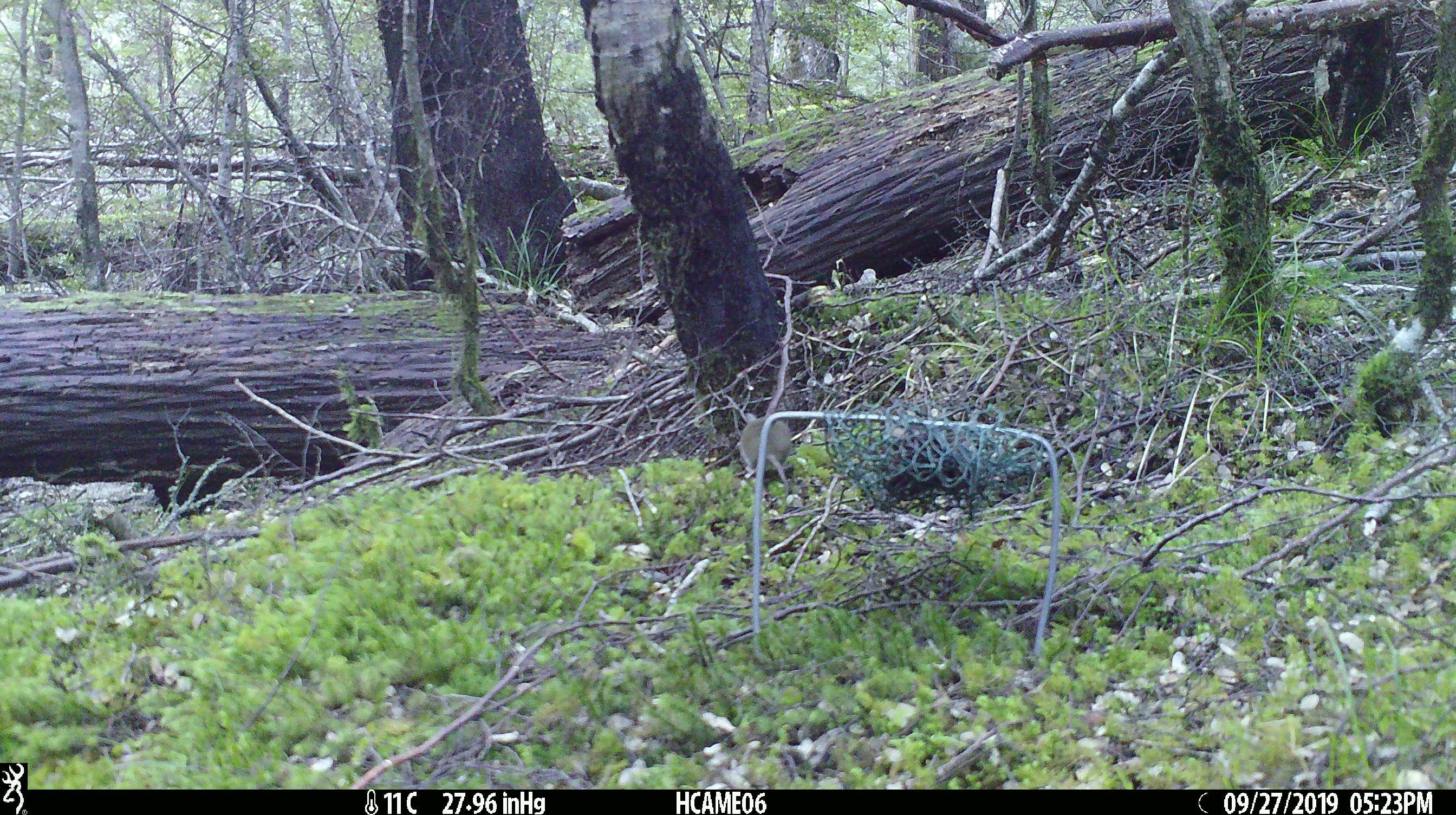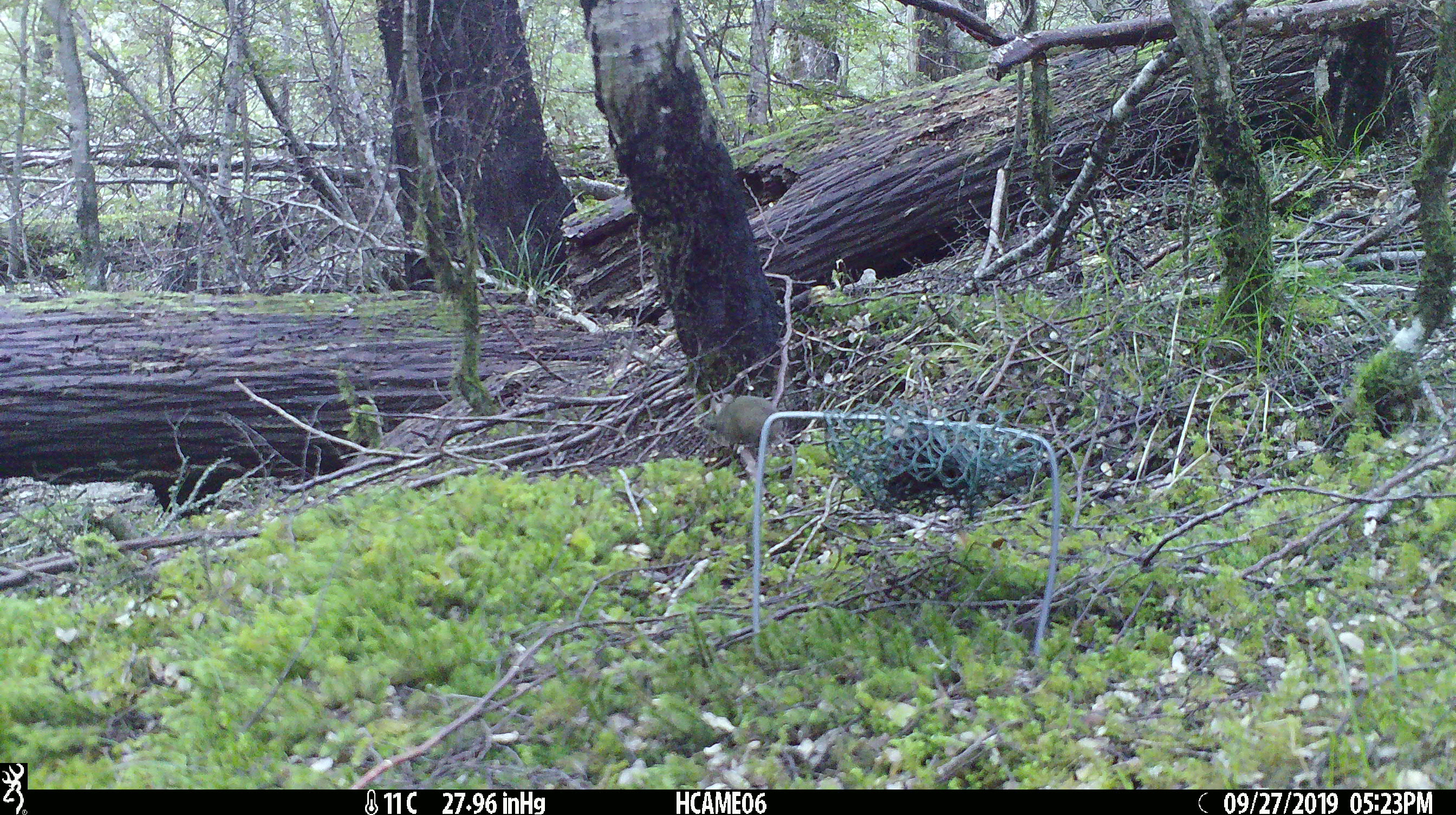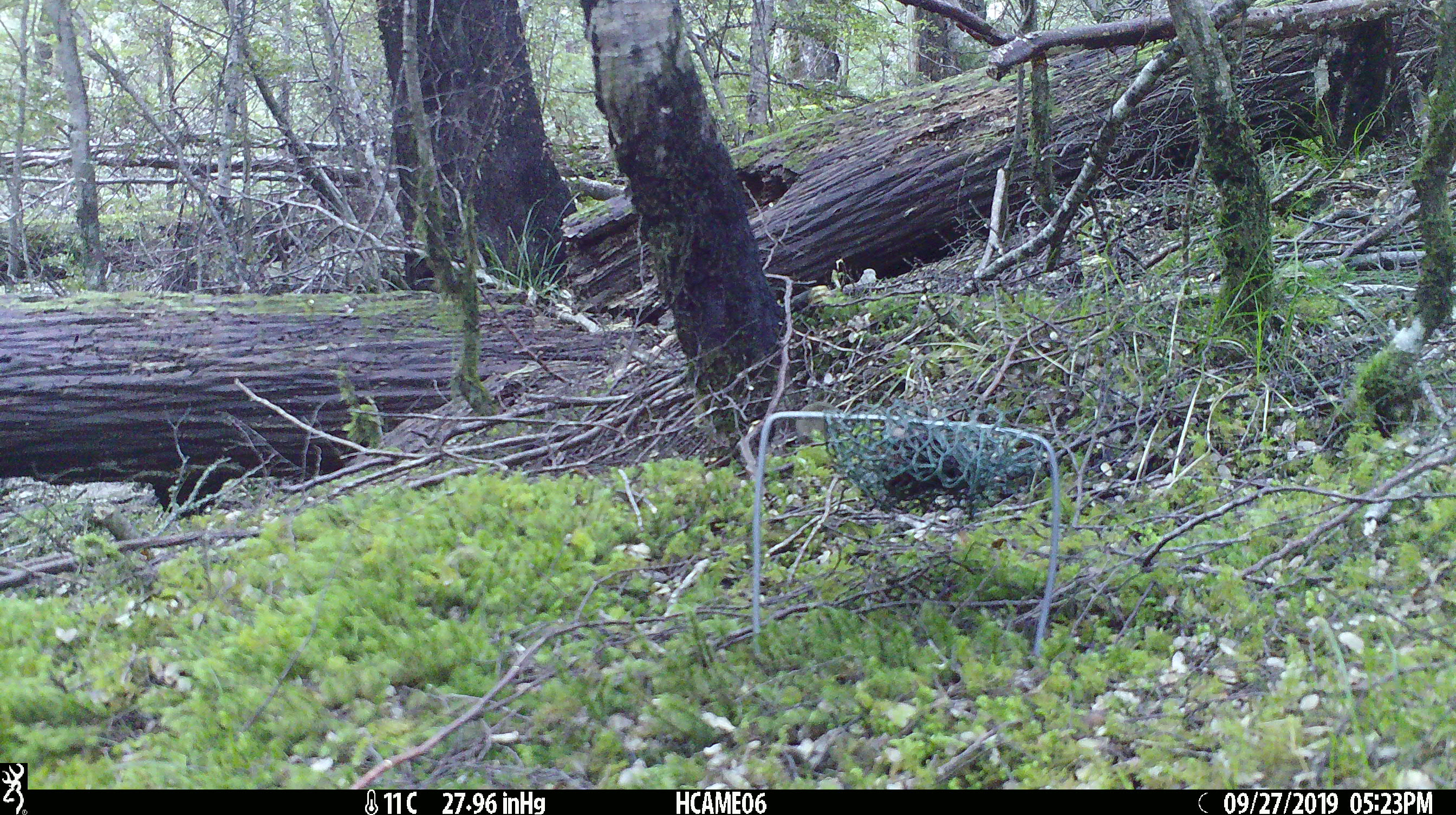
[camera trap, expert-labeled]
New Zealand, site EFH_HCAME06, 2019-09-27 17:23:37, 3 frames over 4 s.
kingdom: Animalia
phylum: Chordata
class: Mammalia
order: Rodentia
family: Muridae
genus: Mus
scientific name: Mus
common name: mouse